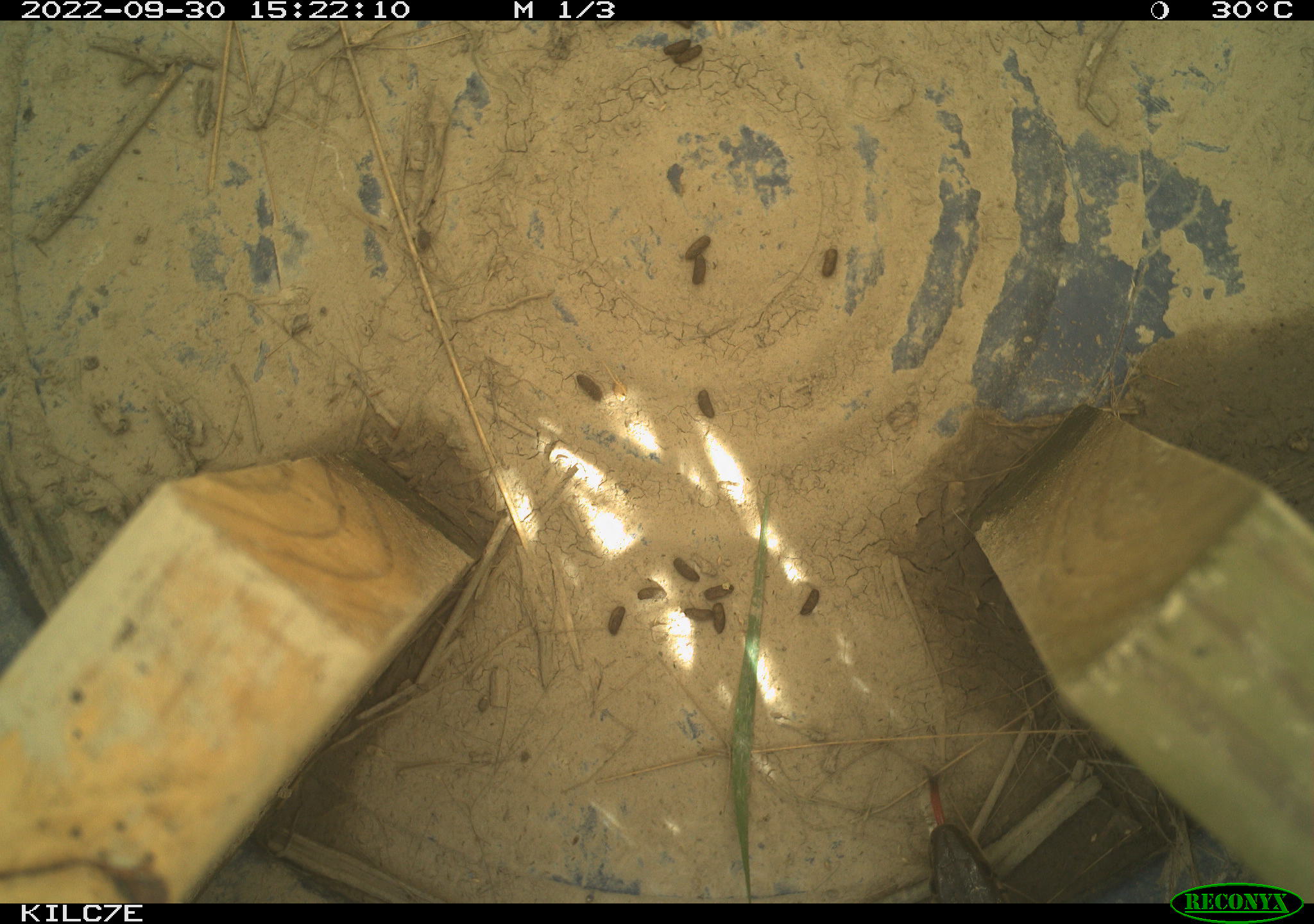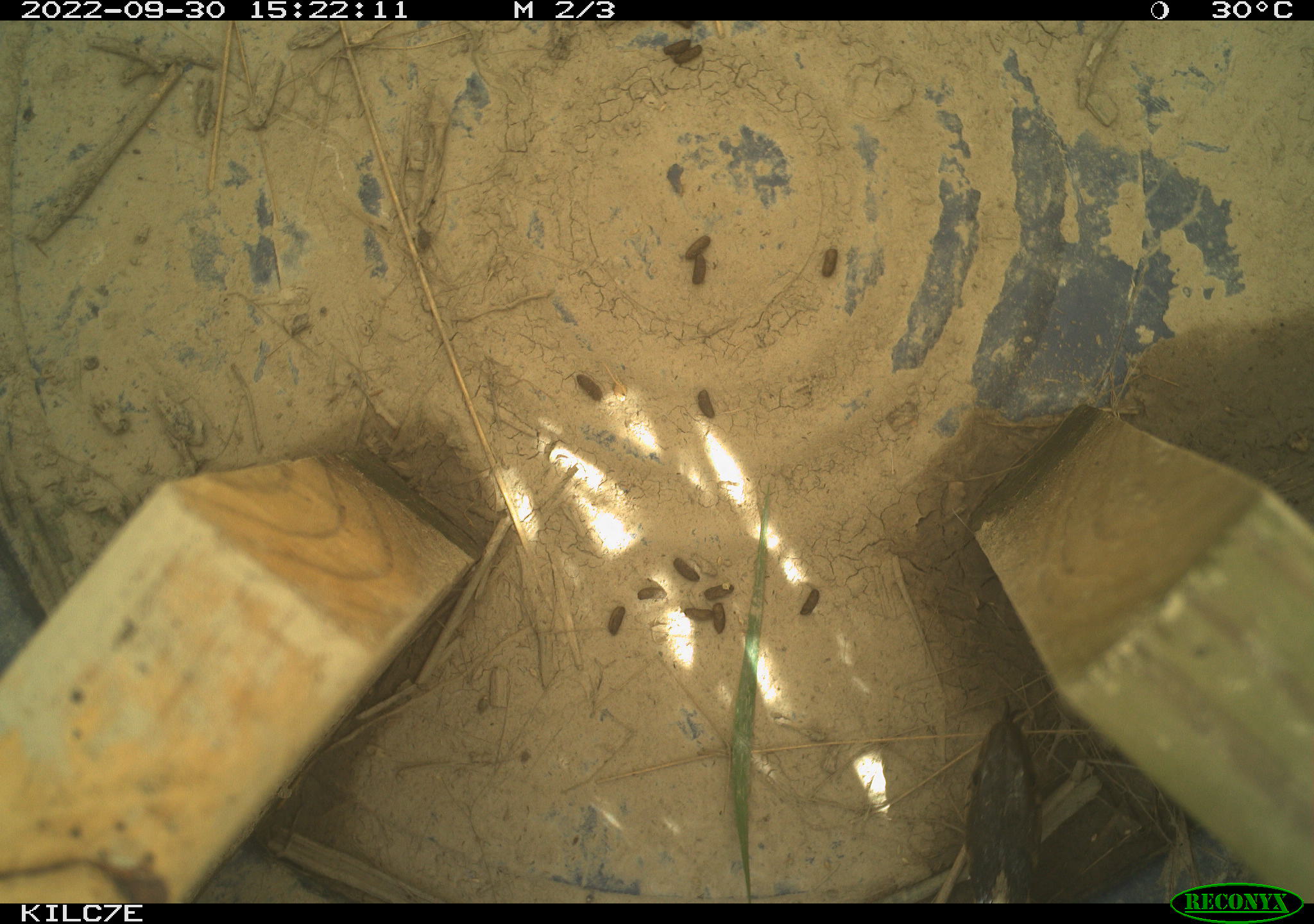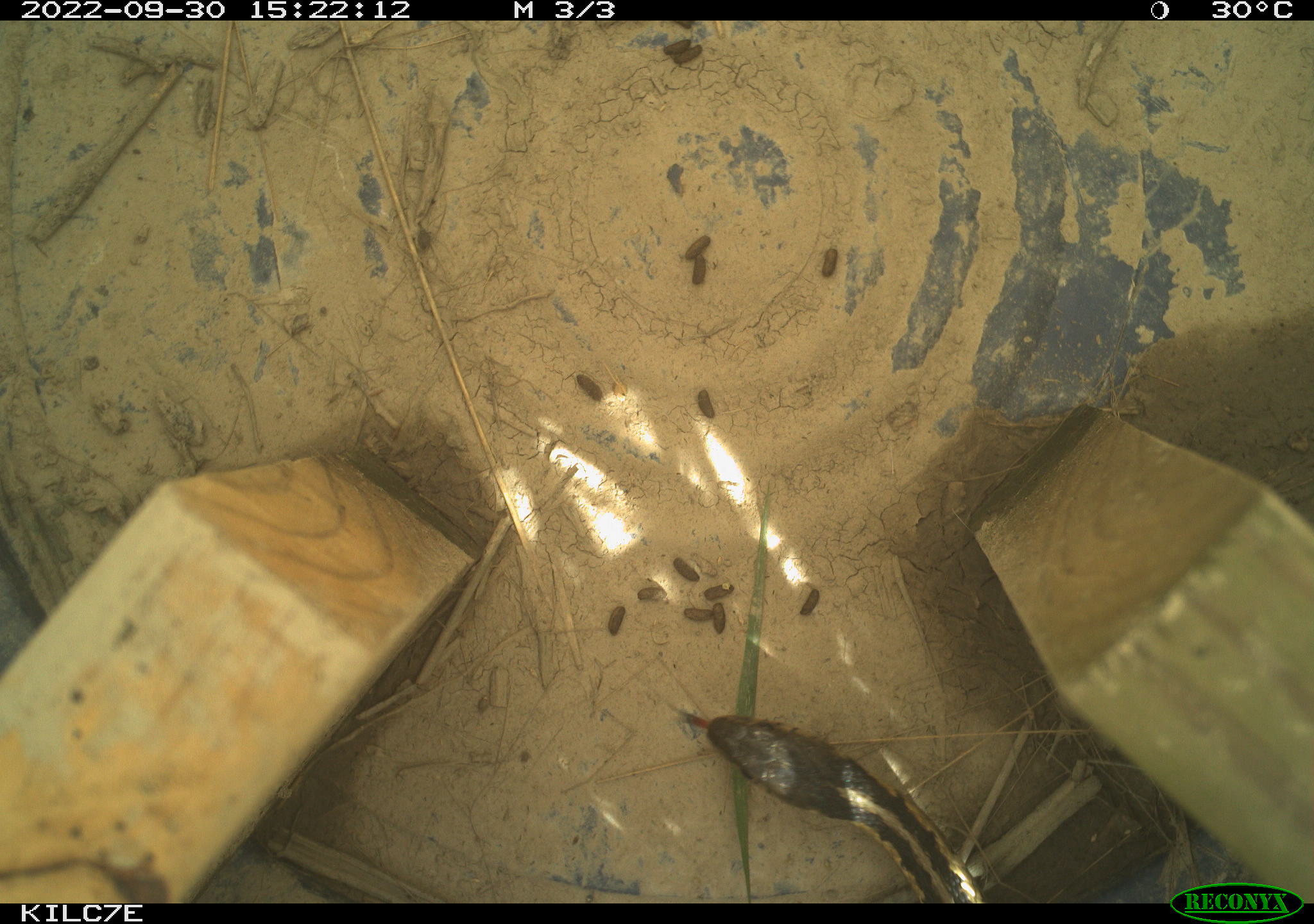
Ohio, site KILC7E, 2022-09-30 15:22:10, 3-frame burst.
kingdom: Animalia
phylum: Chordata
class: Reptilia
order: Squamata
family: Colubridae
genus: Thamnophis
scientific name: Thamnophis sirtalis sirtalis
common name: eastern gartersnake